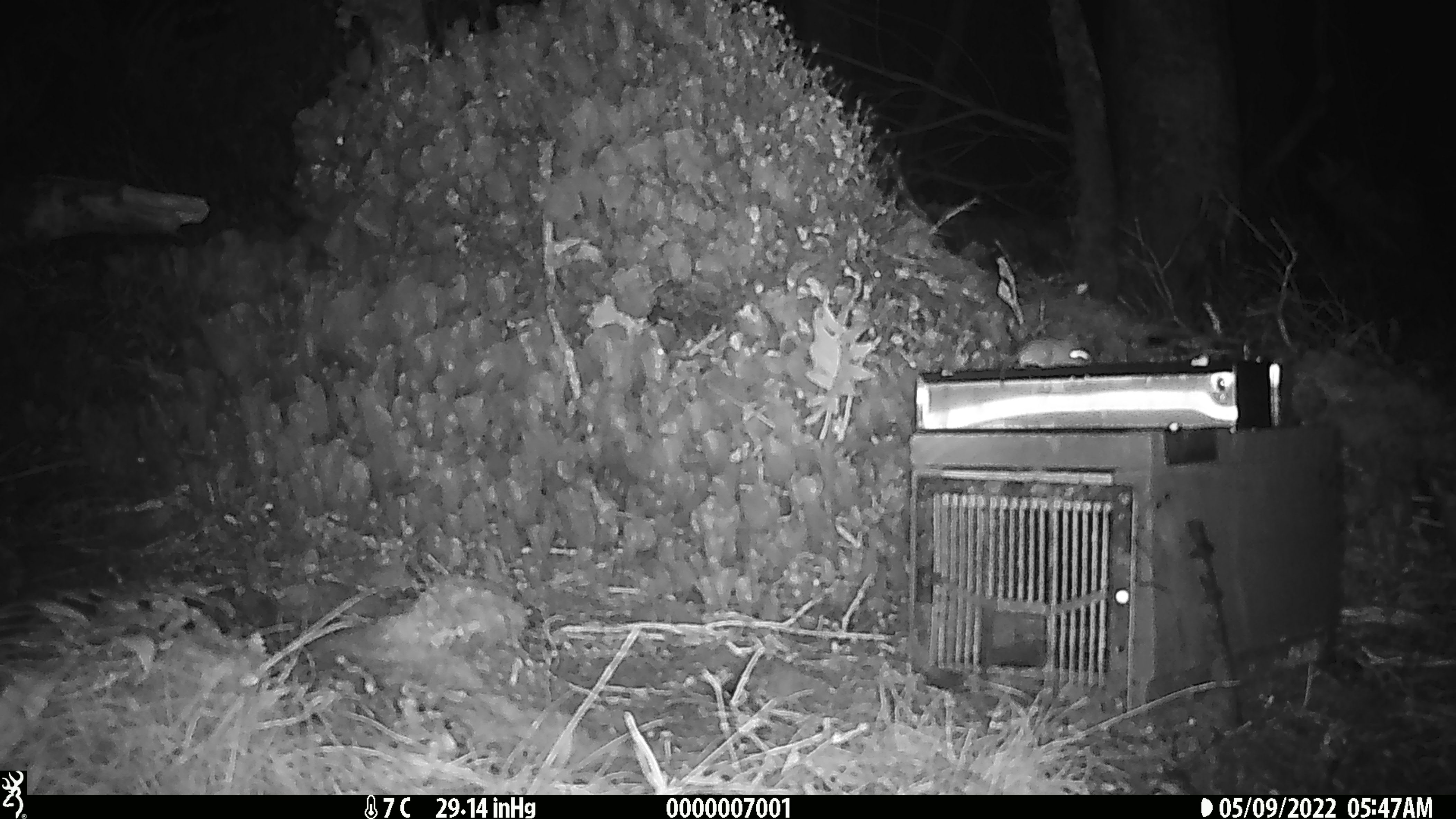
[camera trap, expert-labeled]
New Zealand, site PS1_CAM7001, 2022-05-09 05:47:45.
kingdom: Animalia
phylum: Chordata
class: Mammalia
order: Rodentia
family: Muridae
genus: Mus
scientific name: Mus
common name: mouse